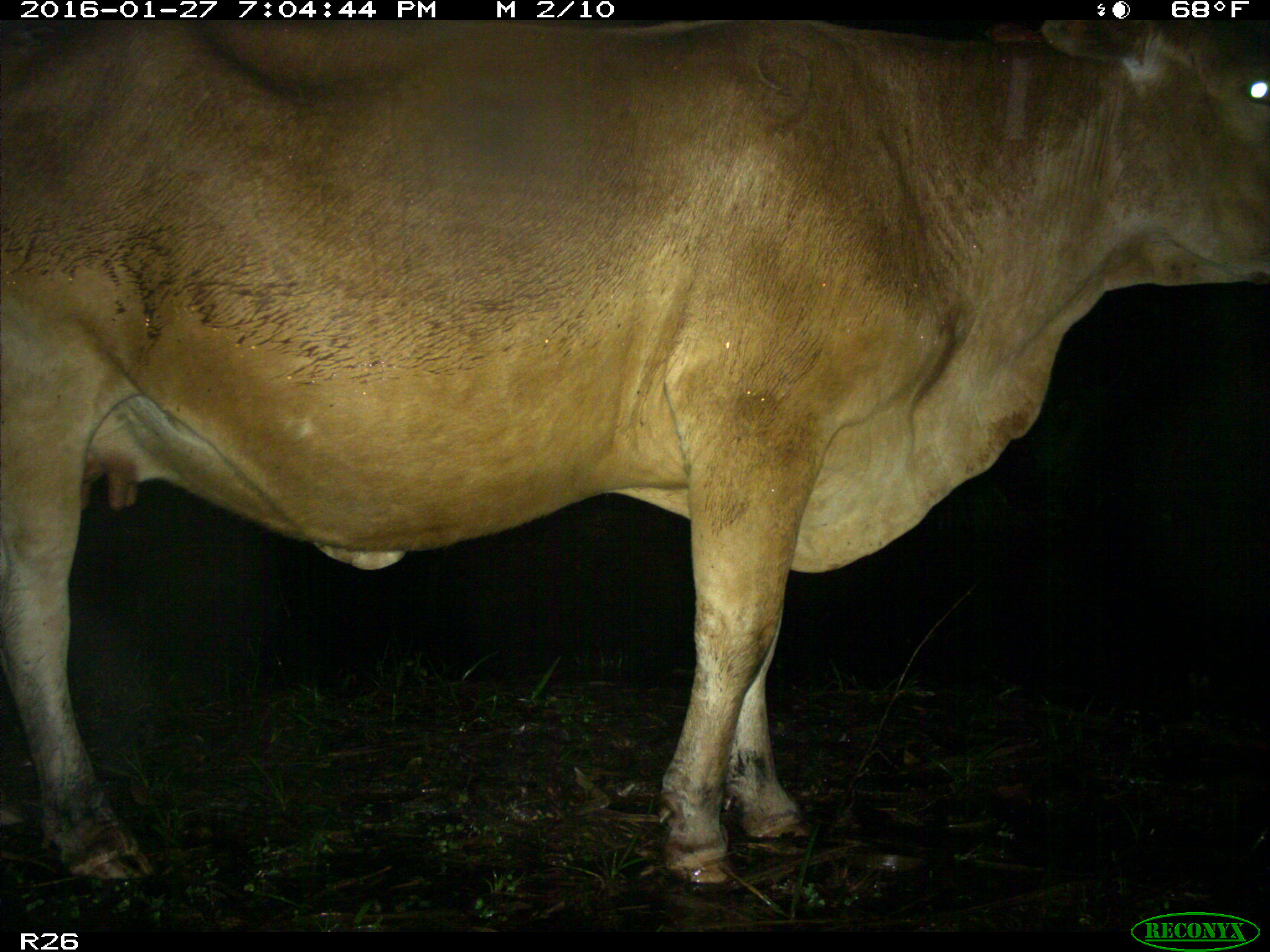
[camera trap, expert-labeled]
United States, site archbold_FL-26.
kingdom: Animalia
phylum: Chordata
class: Mammalia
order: Artiodactyla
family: Bovidae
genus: Bos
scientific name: Bos taurus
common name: domestic cow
Bos taurus (domestic cow).